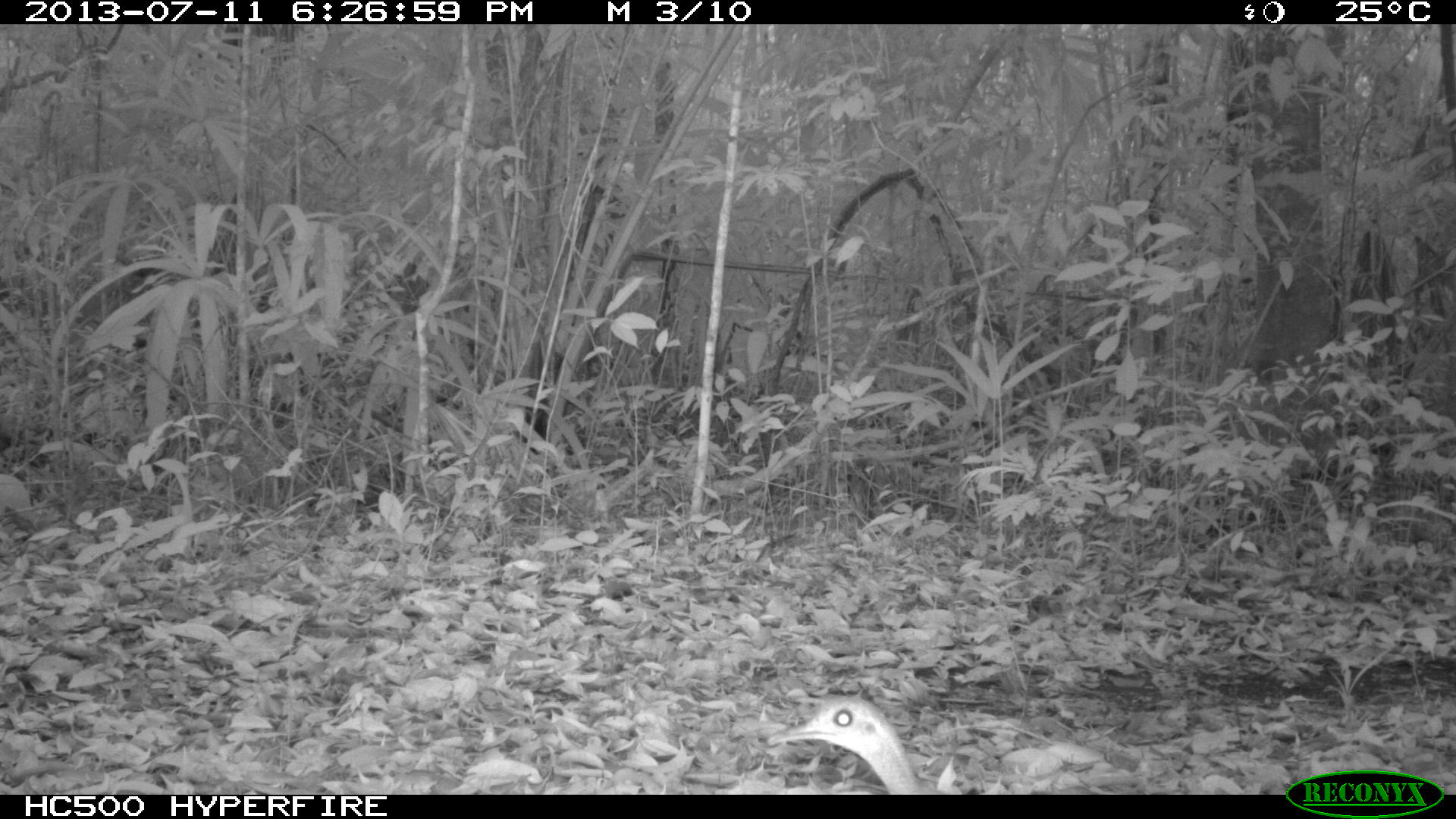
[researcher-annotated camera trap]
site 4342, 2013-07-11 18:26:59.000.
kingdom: Animalia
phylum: Chordata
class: Aves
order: Tinamiformes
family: Tinamidae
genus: Tinamus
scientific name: Tinamus major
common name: great tinamou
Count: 1.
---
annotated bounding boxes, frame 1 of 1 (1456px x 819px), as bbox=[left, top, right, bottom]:
tinamus major: bbox=[766, 680, 946, 794]